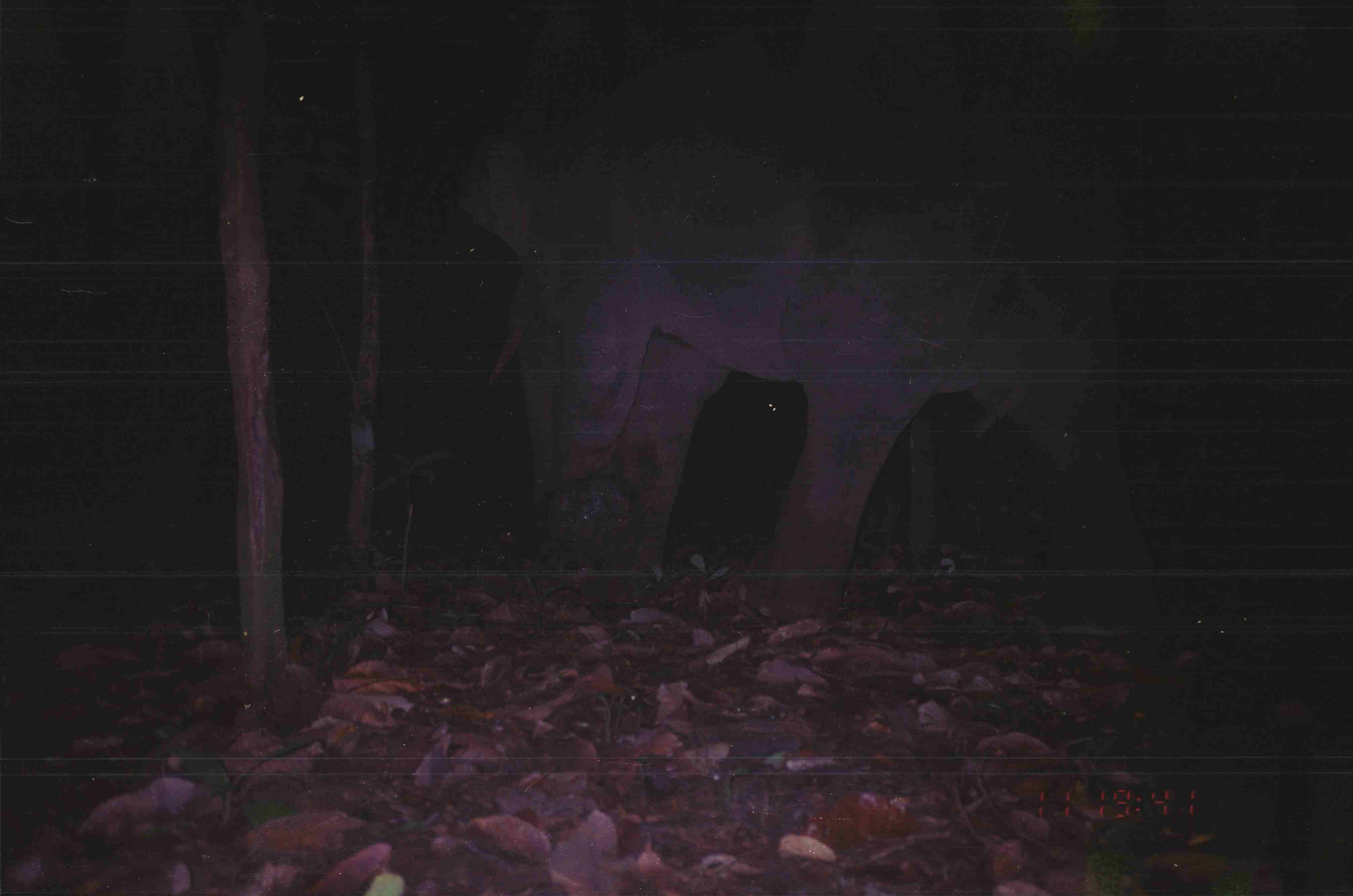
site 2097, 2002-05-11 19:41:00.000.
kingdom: Animalia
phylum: Chordata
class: Mammalia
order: Proboscidea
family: Elephantidae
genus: Elephas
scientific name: Elephas maximus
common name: asian elephant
Elephas maximus (asian elephant), count 1.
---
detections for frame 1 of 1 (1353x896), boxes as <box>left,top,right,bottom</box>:
elephas maximus: <box>453,0,1176,616</box>